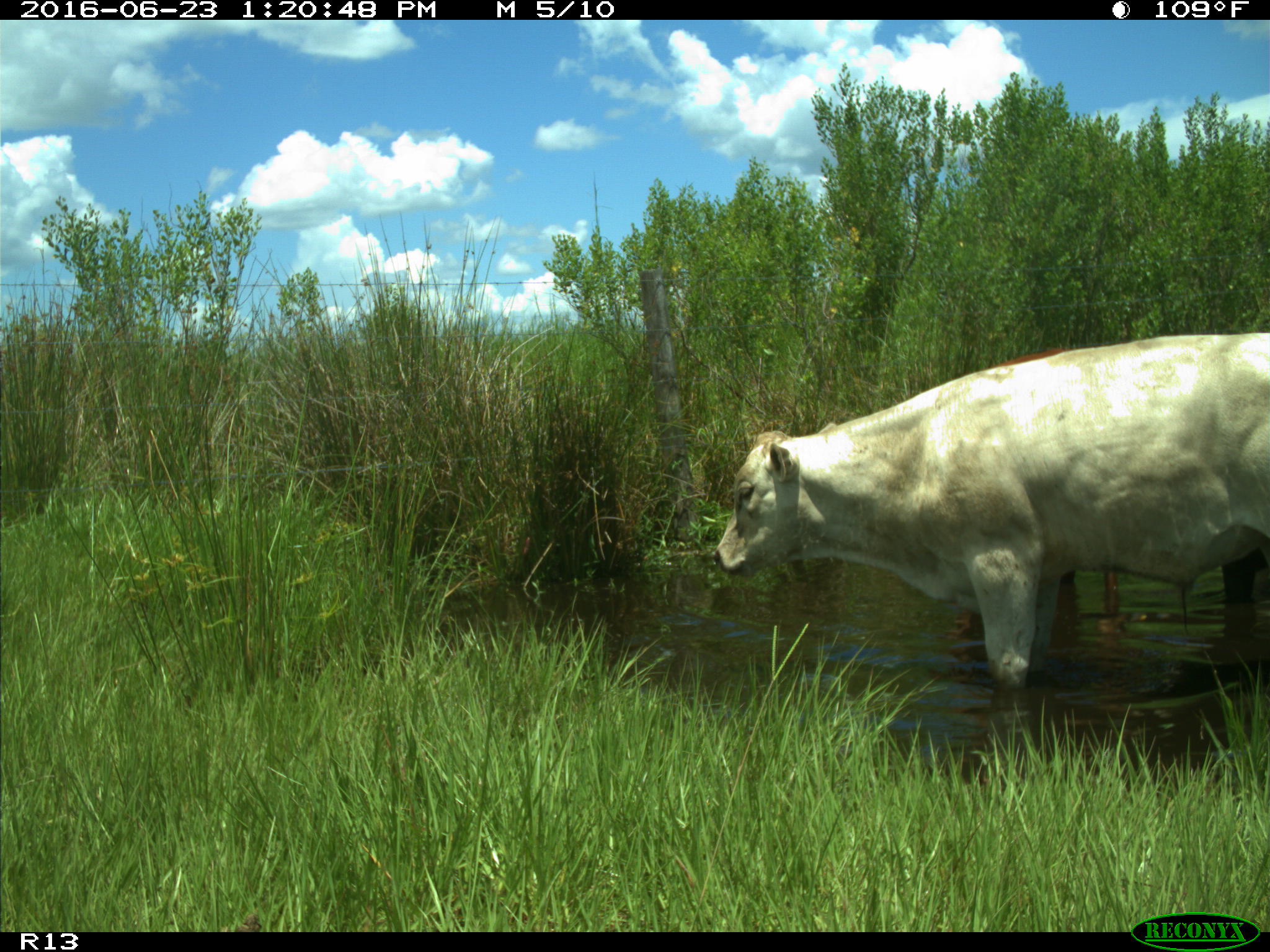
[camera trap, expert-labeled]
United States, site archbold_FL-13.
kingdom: Animalia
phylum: Chordata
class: Mammalia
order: Artiodactyla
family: Bovidae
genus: Bos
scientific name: Bos taurus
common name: domestic cow